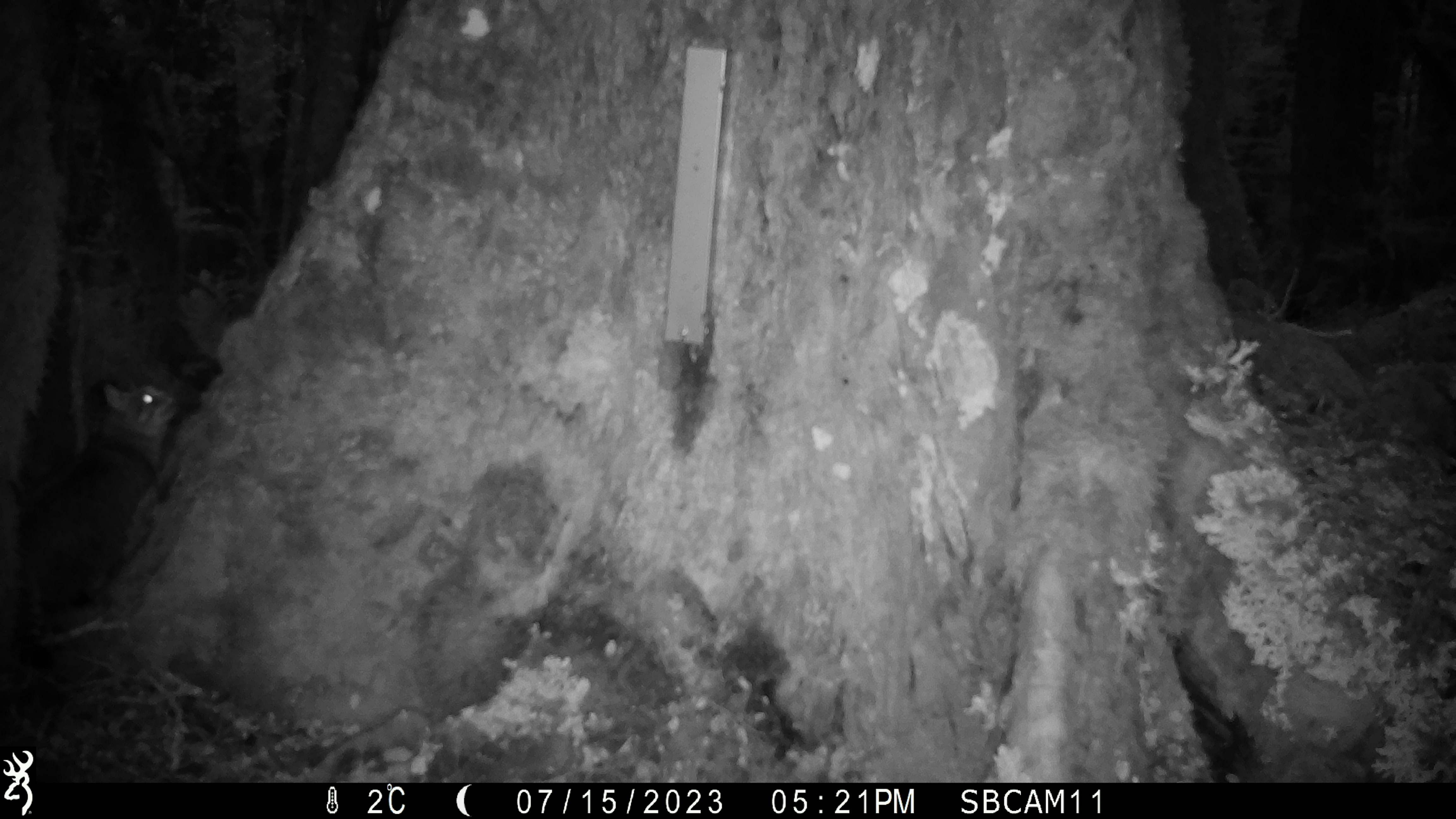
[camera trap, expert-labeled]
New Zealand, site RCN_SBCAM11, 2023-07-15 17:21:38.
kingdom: Animalia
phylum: Chordata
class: Mammalia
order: Carnivora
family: Felidae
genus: Felis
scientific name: Felis catus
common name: domestic cat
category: cat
Cat (domestic cat) (Felis catus).